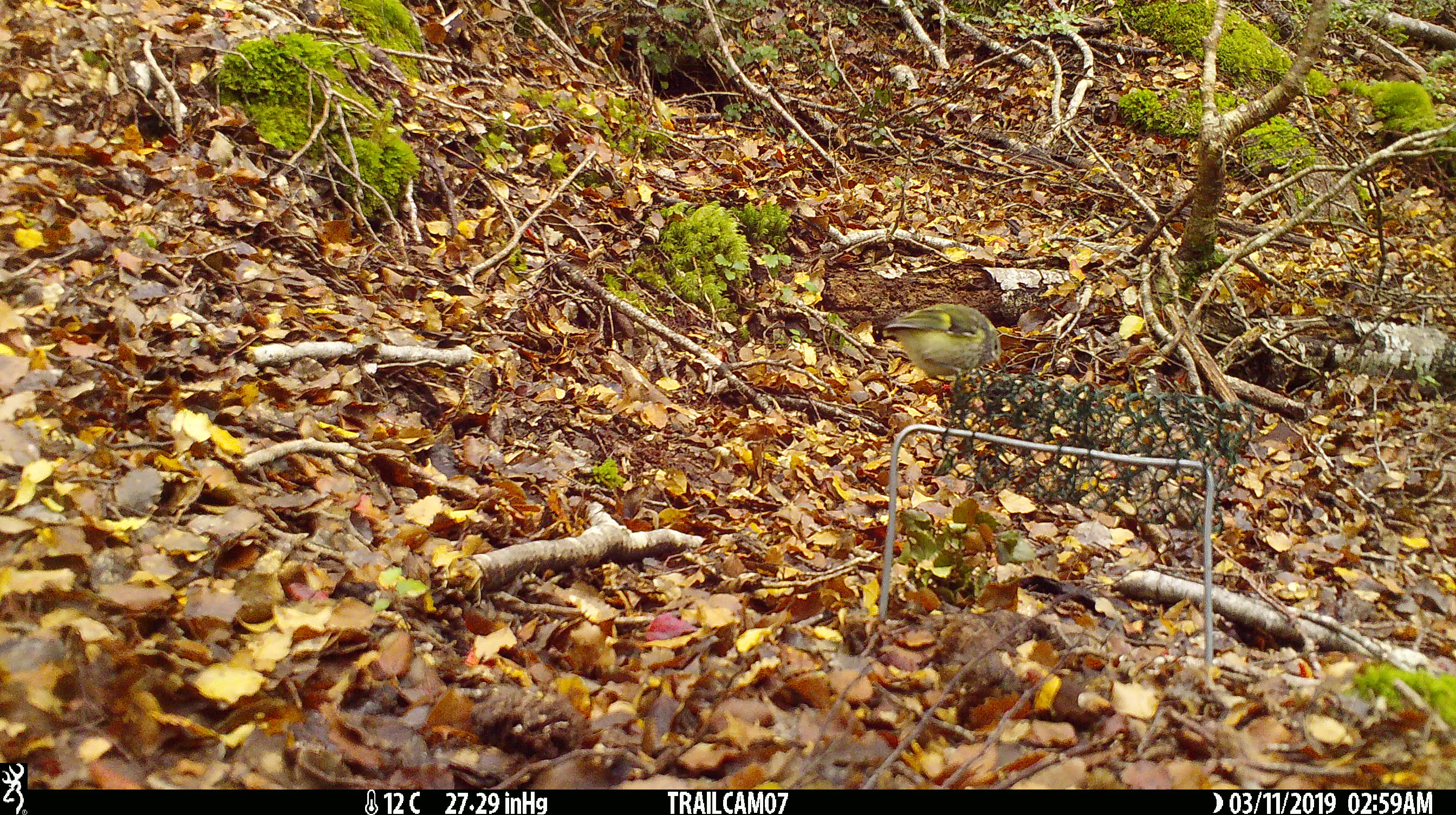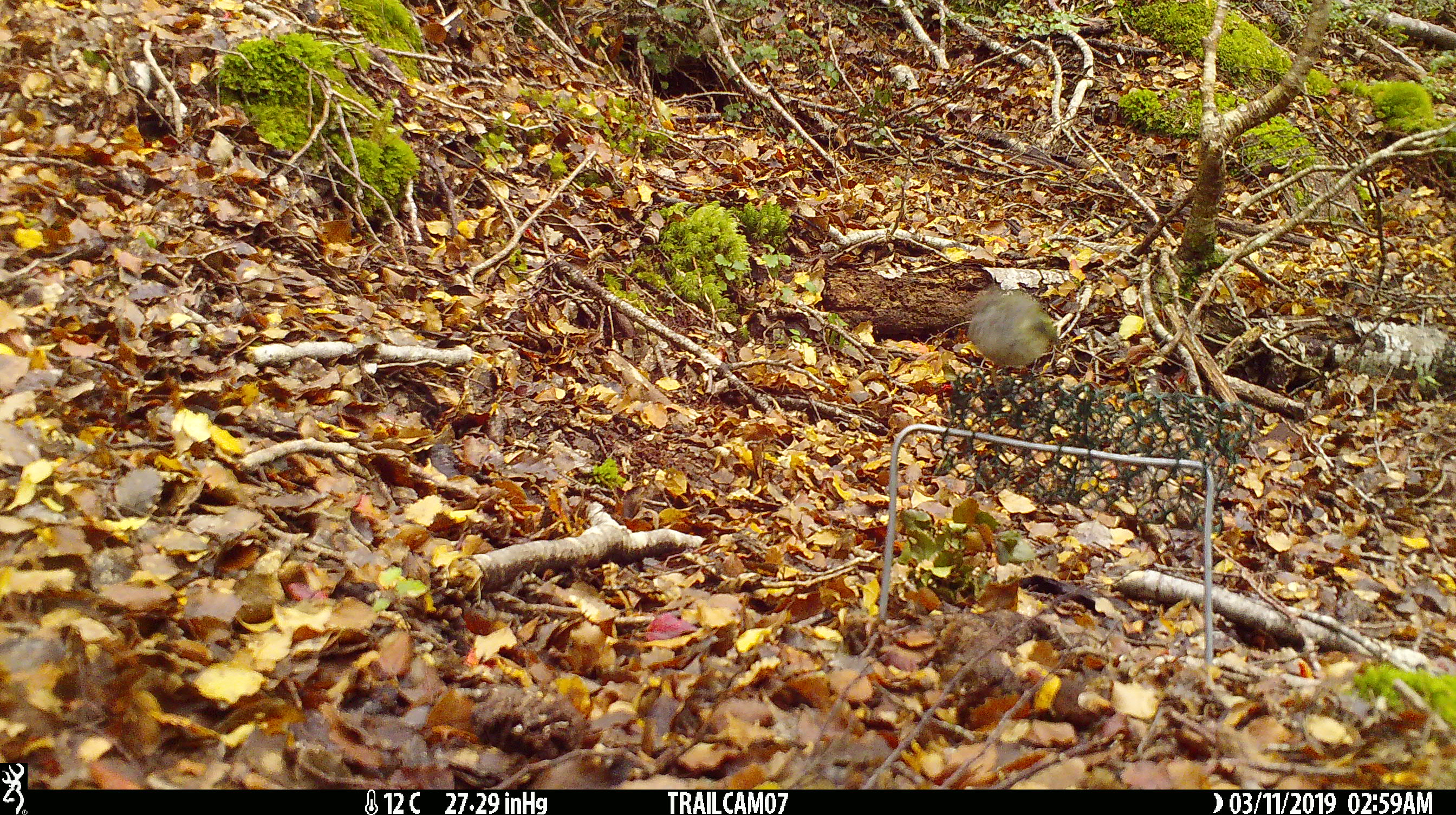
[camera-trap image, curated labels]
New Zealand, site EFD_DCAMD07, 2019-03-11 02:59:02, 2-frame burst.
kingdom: Animalia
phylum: Chordata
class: Aves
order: Passeriformes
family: Acanthisittidae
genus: Acanthisitta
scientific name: Acanthisitta chloris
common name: rifleman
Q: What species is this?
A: Rifleman (Acanthisitta chloris).